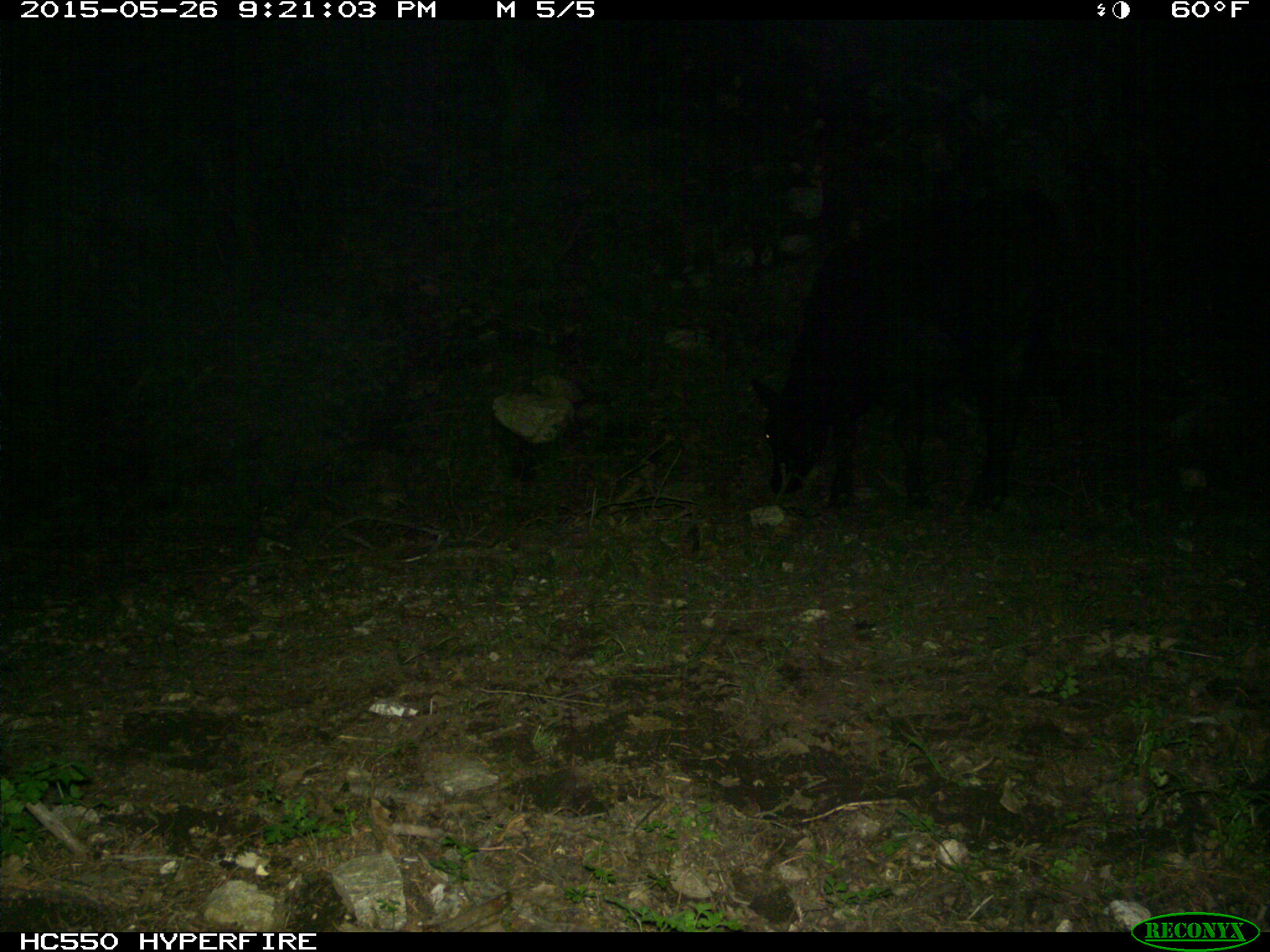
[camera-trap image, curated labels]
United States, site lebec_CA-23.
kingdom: Animalia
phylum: Chordata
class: Mammalia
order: Artiodactyla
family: Bovidae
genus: Bos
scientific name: Bos taurus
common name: domestic cow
Bos taurus (domestic cow).